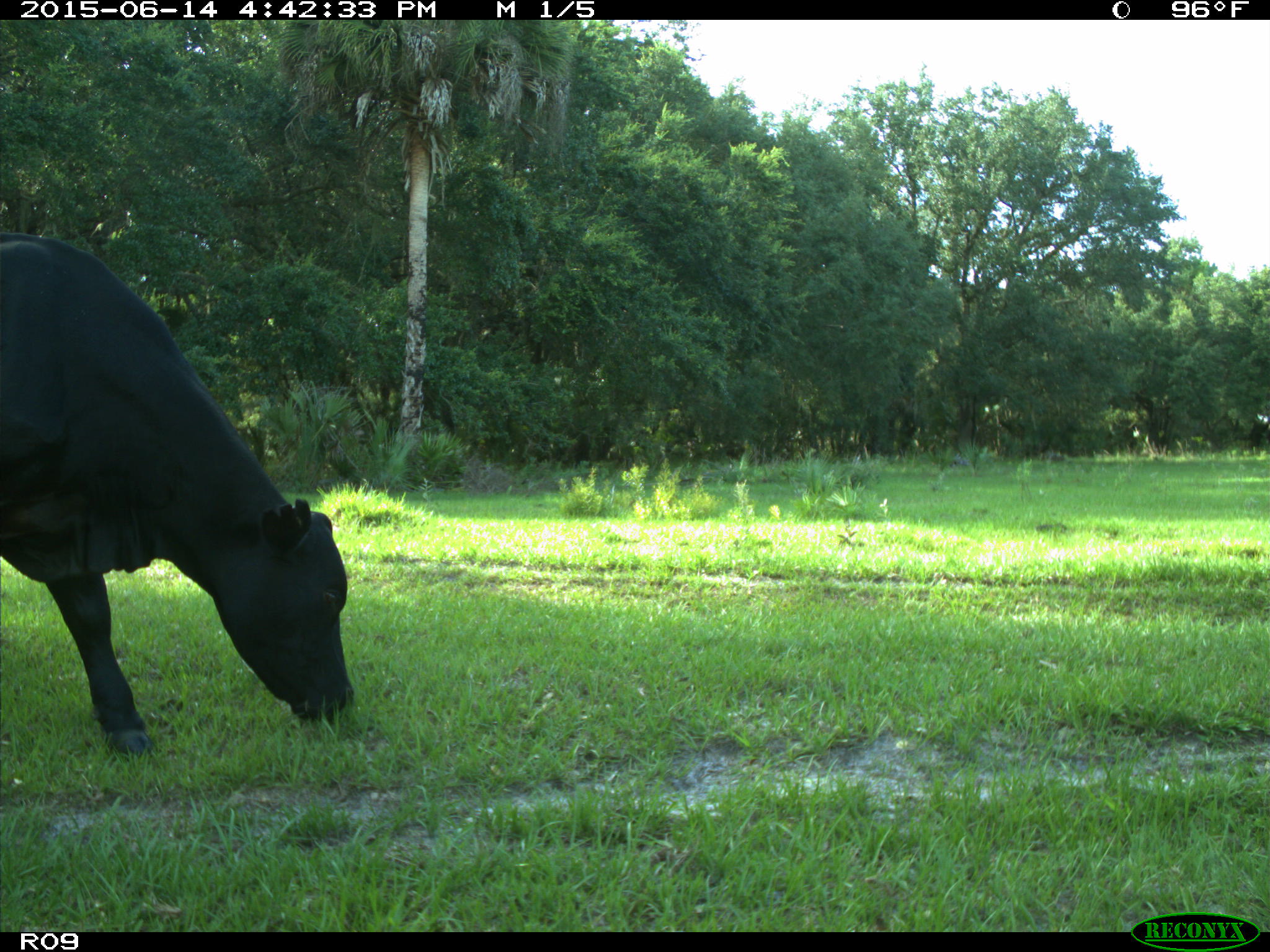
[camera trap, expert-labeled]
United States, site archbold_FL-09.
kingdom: Animalia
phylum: Chordata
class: Mammalia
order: Artiodactyla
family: Bovidae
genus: Bos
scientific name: Bos taurus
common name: domestic cow